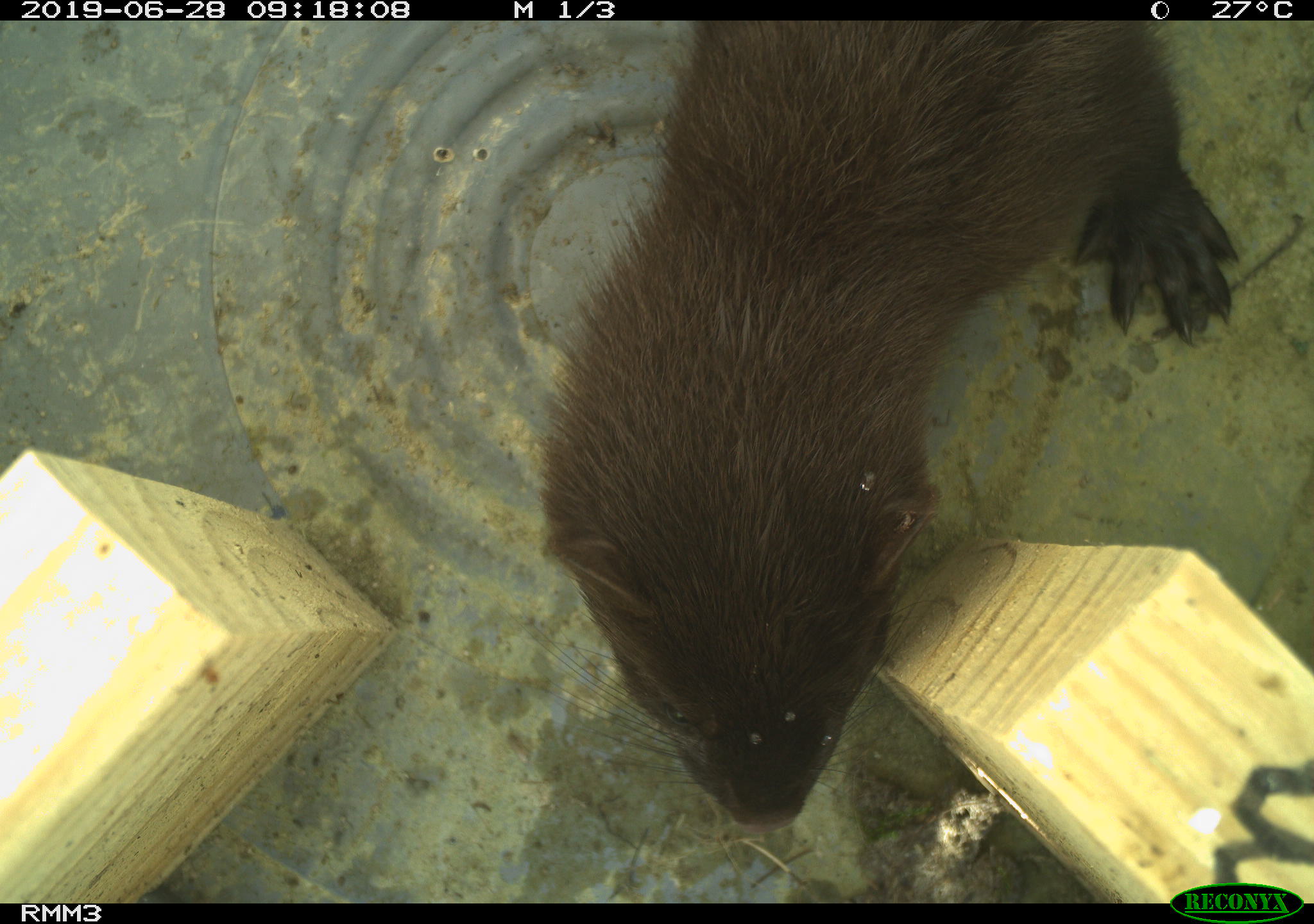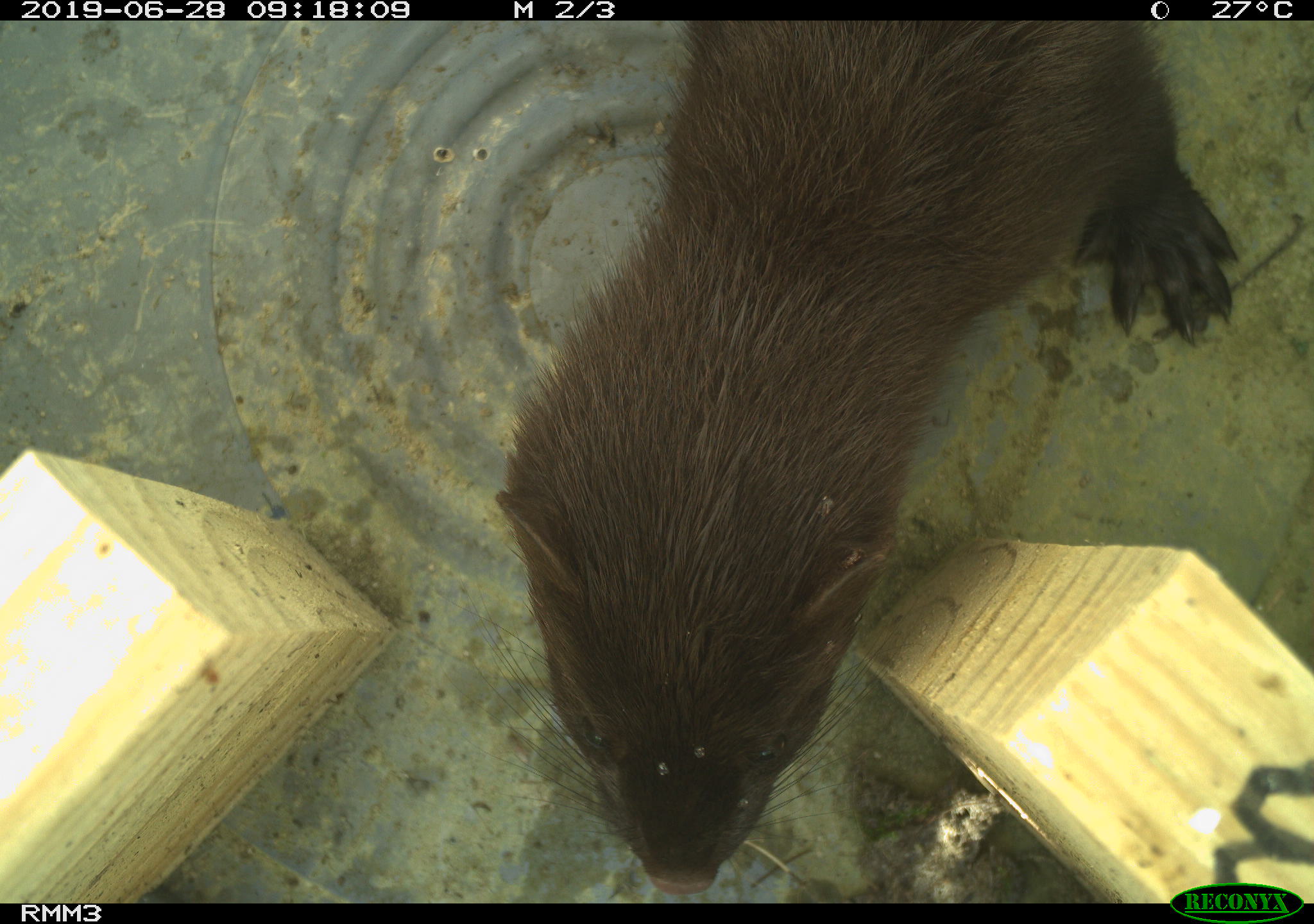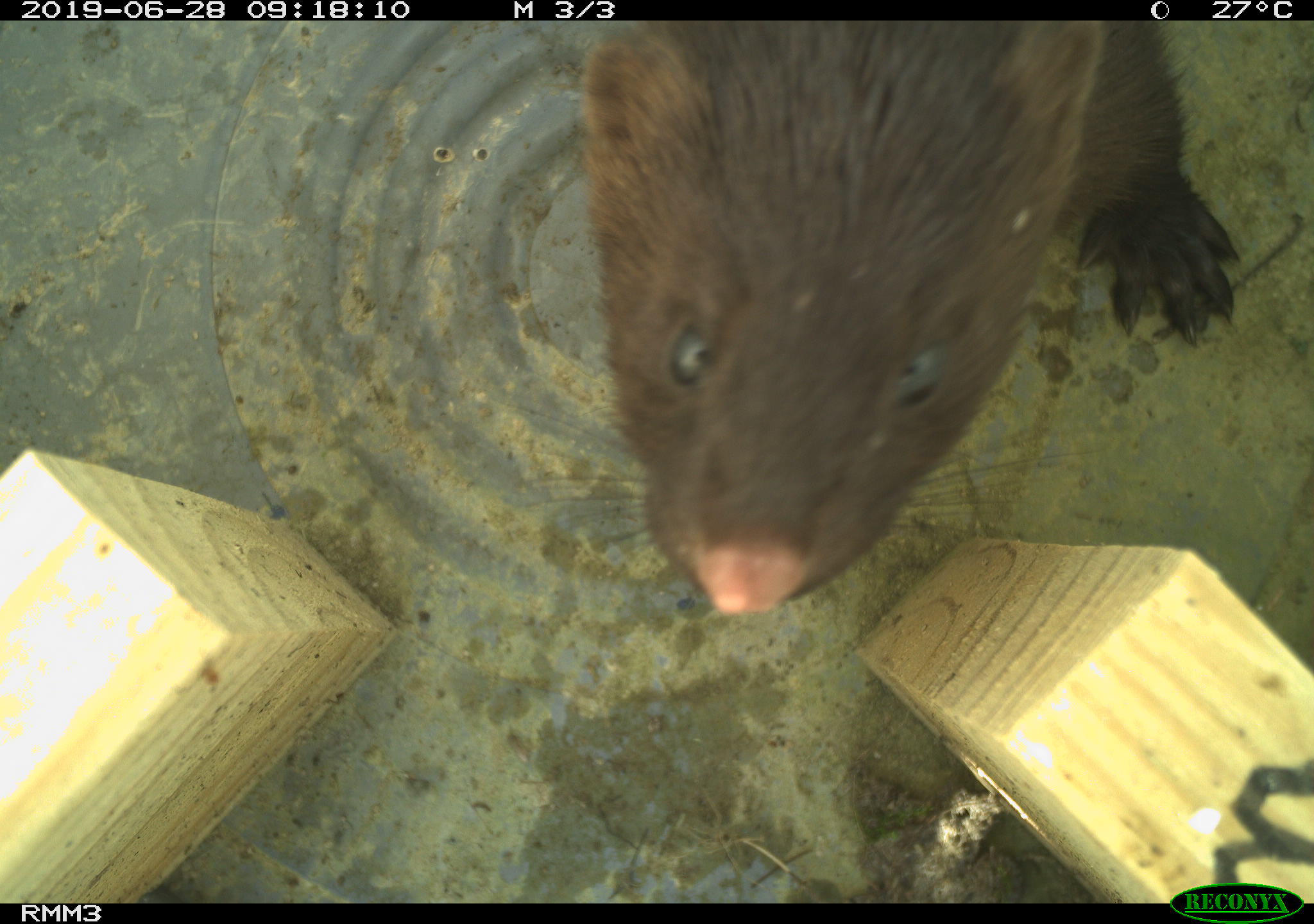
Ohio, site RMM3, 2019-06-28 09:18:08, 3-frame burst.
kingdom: Animalia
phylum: Chordata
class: Mammalia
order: Carnivora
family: Mustelidae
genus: Neogale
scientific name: Neogale vison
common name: american mink